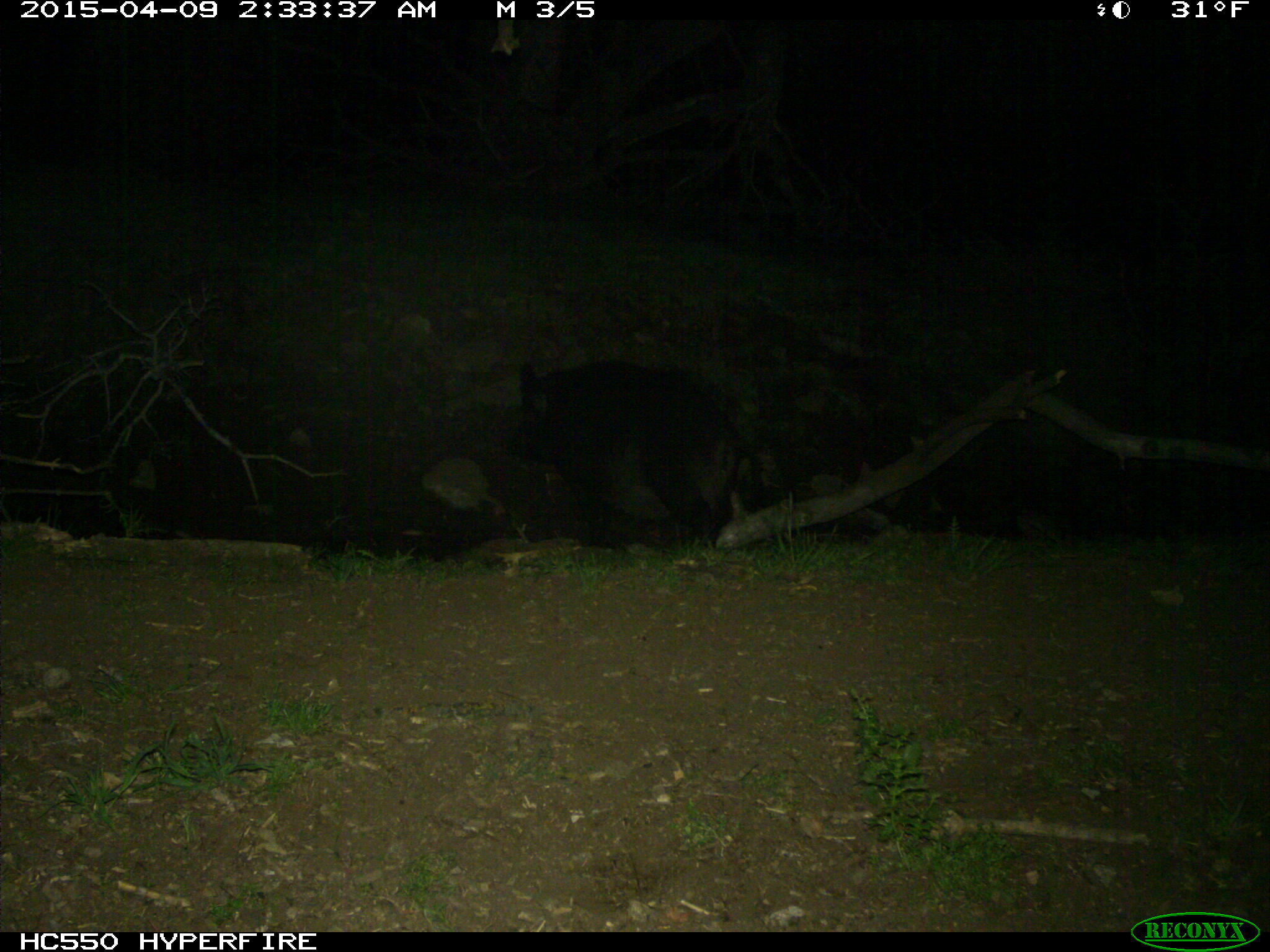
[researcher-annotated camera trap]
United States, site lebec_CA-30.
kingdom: Animalia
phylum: Chordata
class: Mammalia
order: Artiodactyla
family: Suidae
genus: Sus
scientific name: Sus scrofa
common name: wild boar